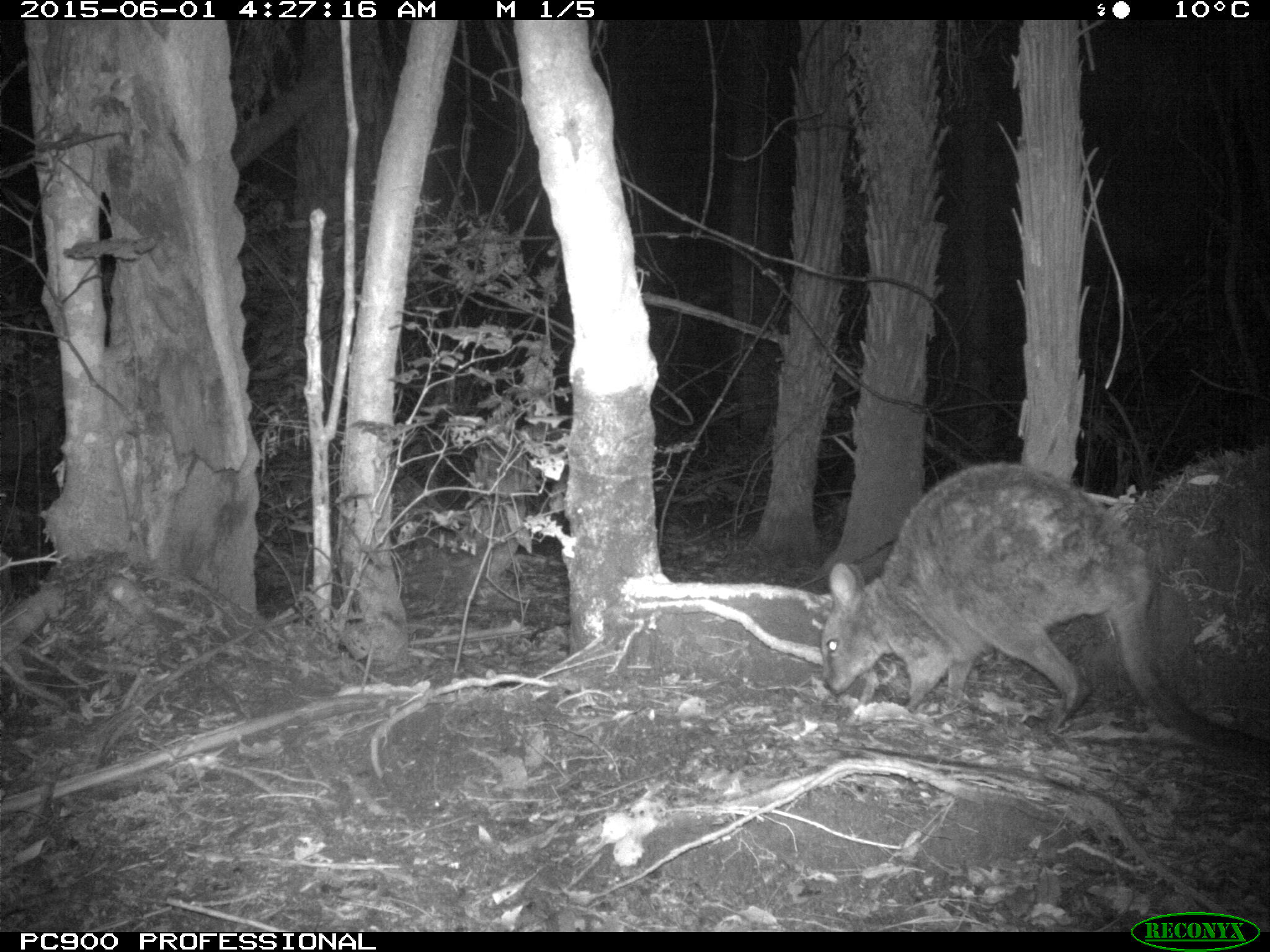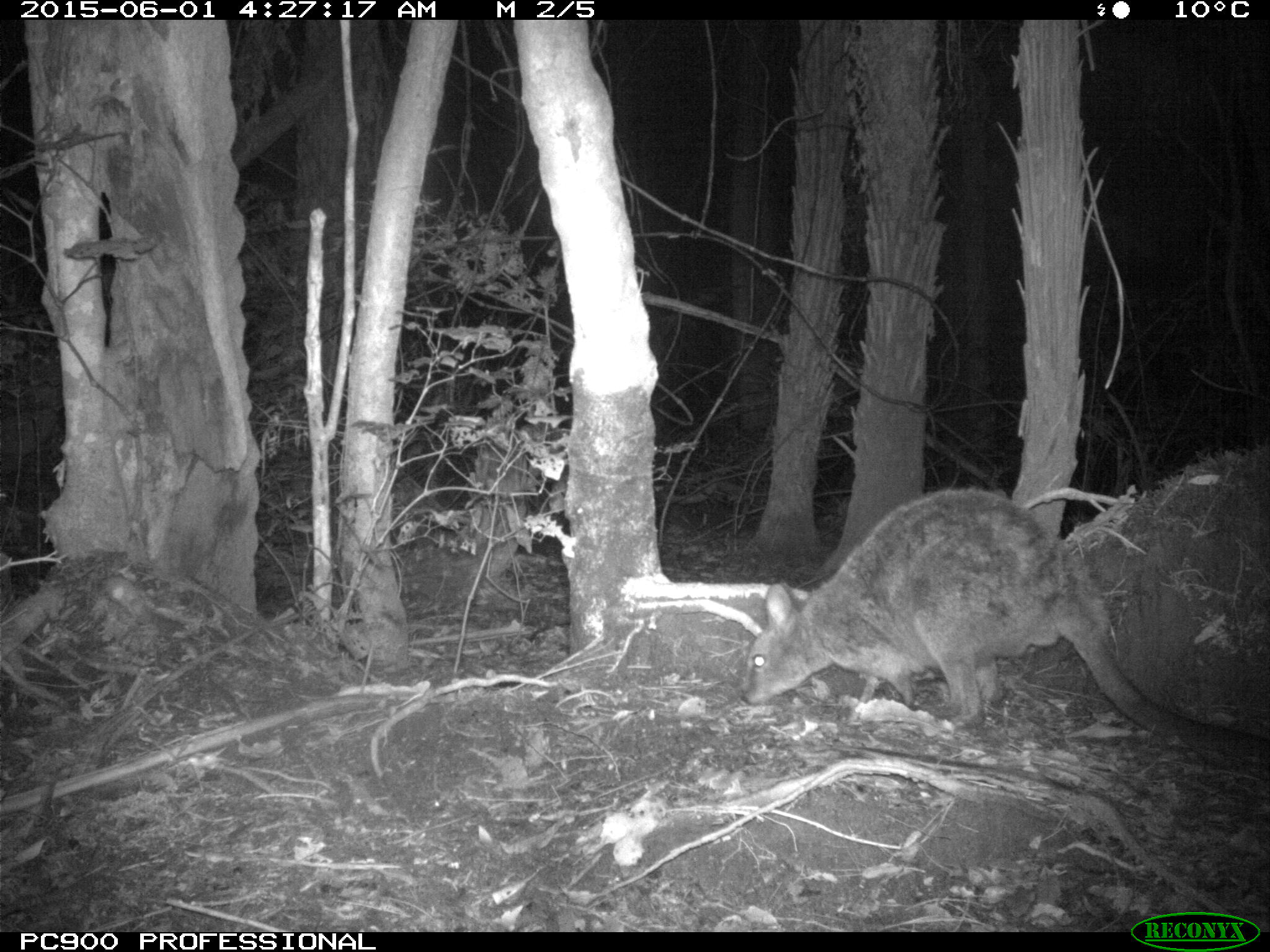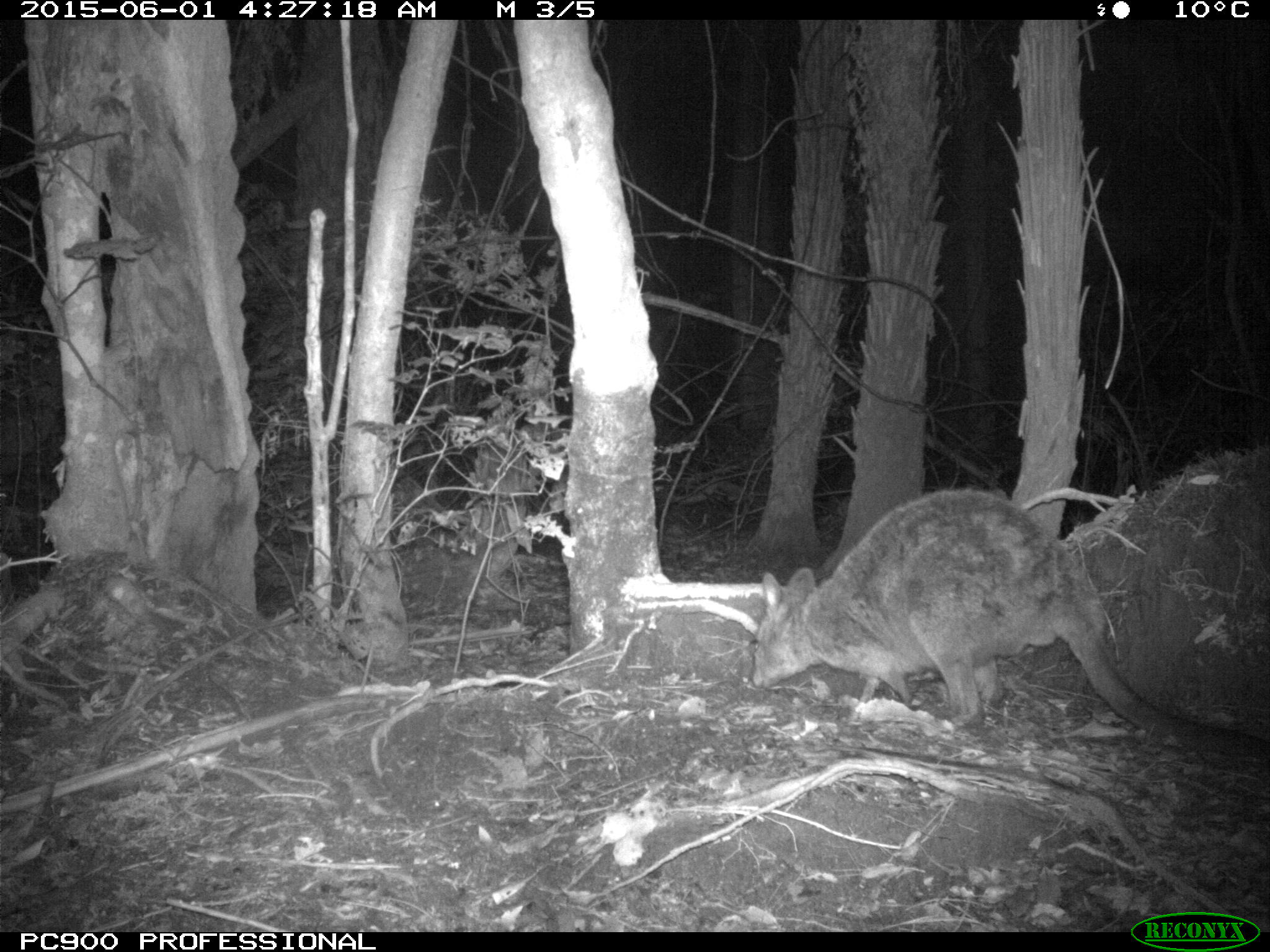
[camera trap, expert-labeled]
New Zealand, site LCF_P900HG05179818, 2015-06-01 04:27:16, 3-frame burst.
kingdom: Animalia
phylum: Chordata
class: Mammalia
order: Diprotodontia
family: Macropodidae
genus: Notamacropus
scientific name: Notamacropus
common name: wallaby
Wallaby (Notamacropus).